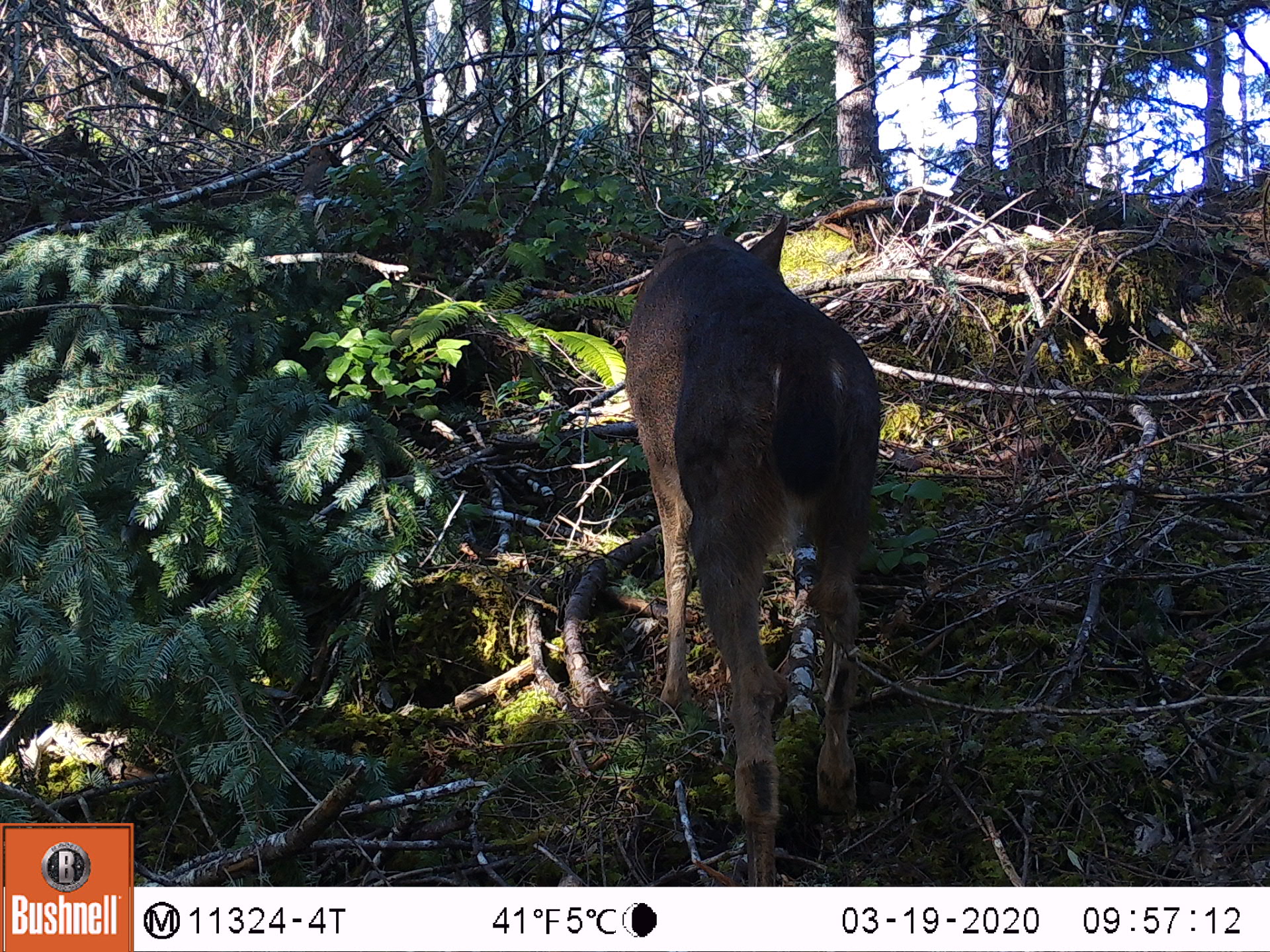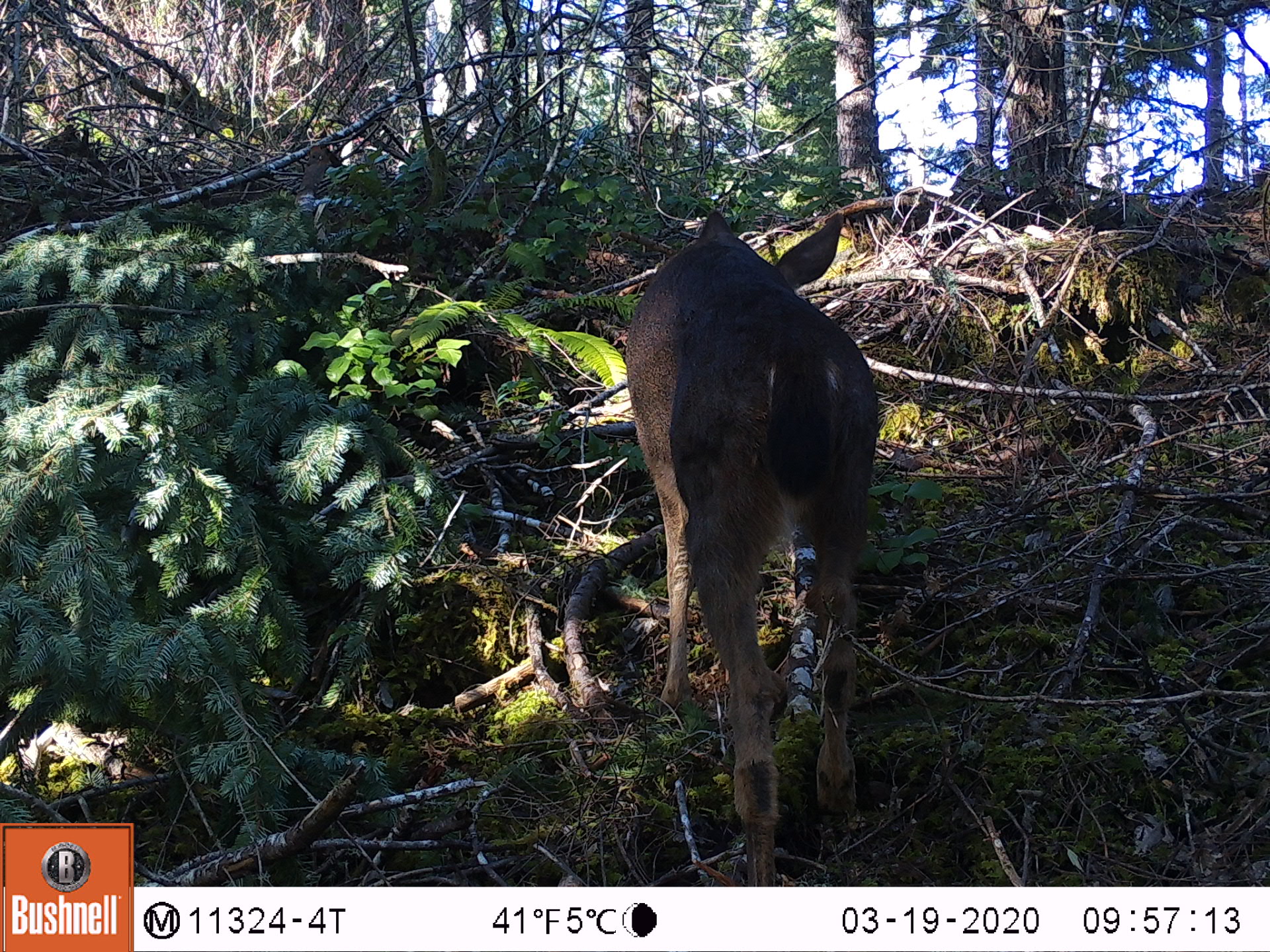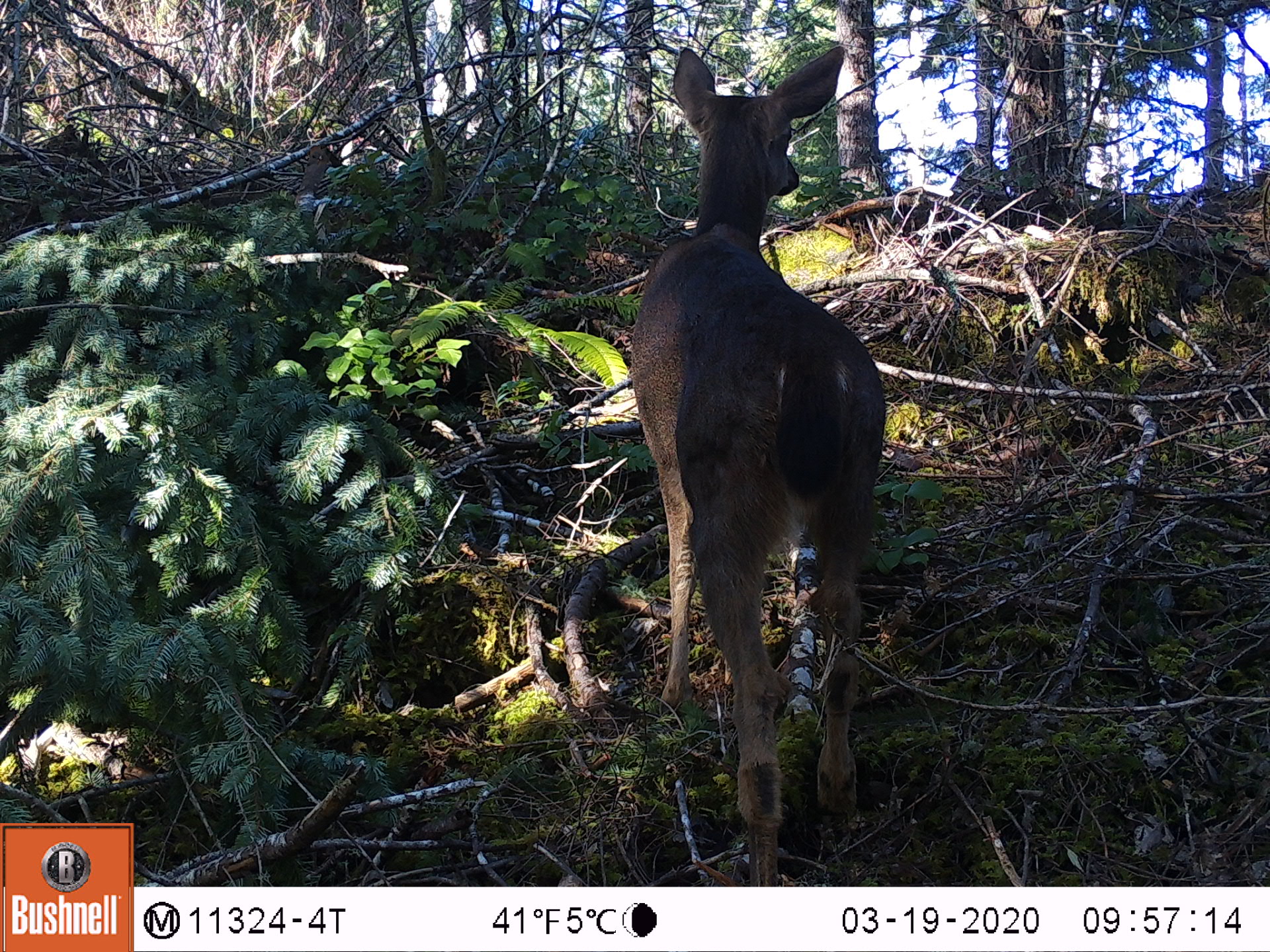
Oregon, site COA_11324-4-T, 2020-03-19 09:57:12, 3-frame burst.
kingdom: Animalia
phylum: Chordata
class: Mammalia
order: Artiodactyla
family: Cervidae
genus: Odocoileus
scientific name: Odocoileus hemionus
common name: black-tailed deer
Black-tailed deer (Odocoileus hemionus).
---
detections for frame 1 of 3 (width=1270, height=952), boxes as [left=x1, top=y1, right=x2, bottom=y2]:
black-tailed deer: [left=607, top=219, right=902, bottom=864]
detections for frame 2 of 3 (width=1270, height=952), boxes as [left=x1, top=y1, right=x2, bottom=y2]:
black-tailed deer: [left=616, top=208, right=891, bottom=875]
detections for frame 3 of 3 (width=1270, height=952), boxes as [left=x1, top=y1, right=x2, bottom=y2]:
black-tailed deer: [left=618, top=34, right=913, bottom=845]